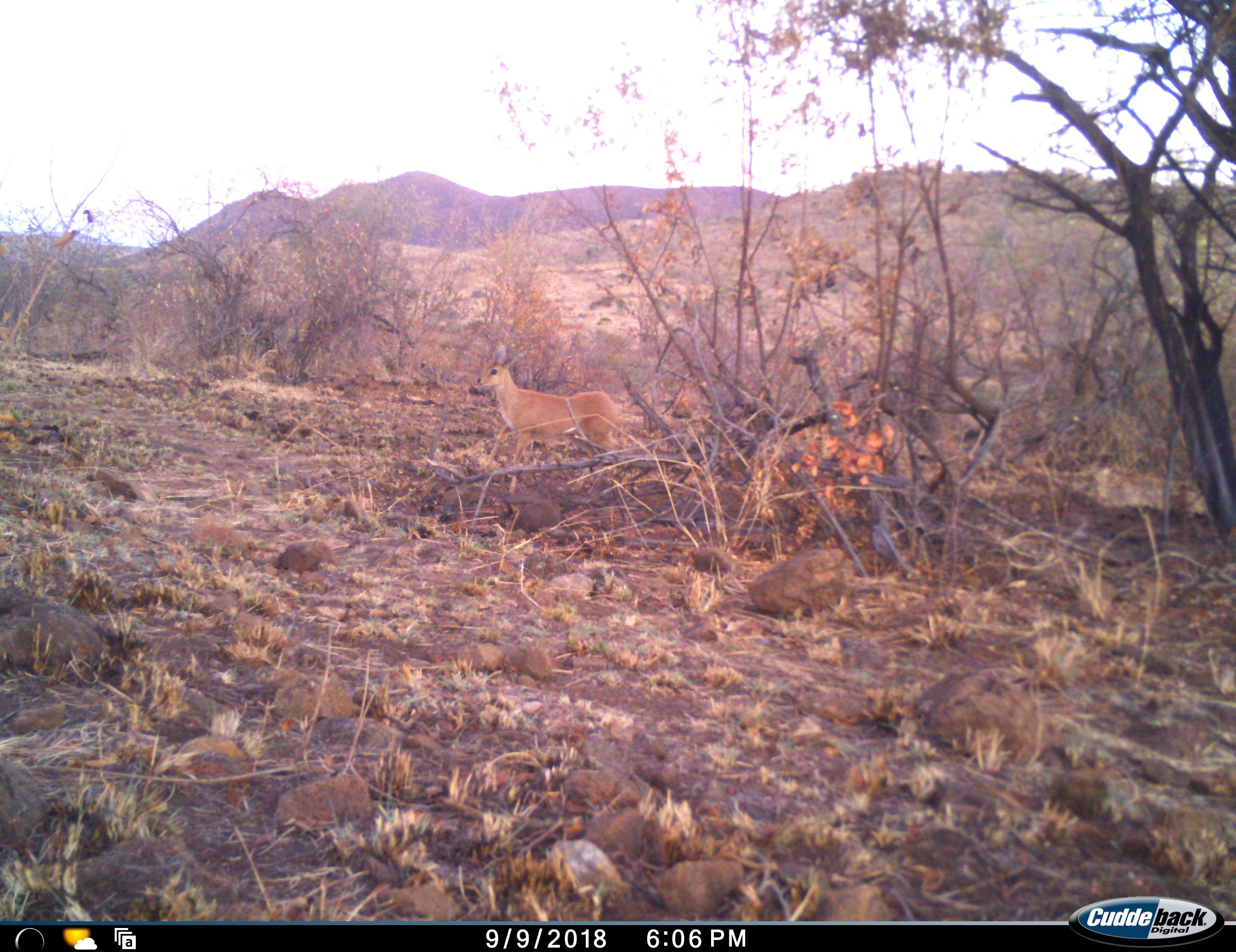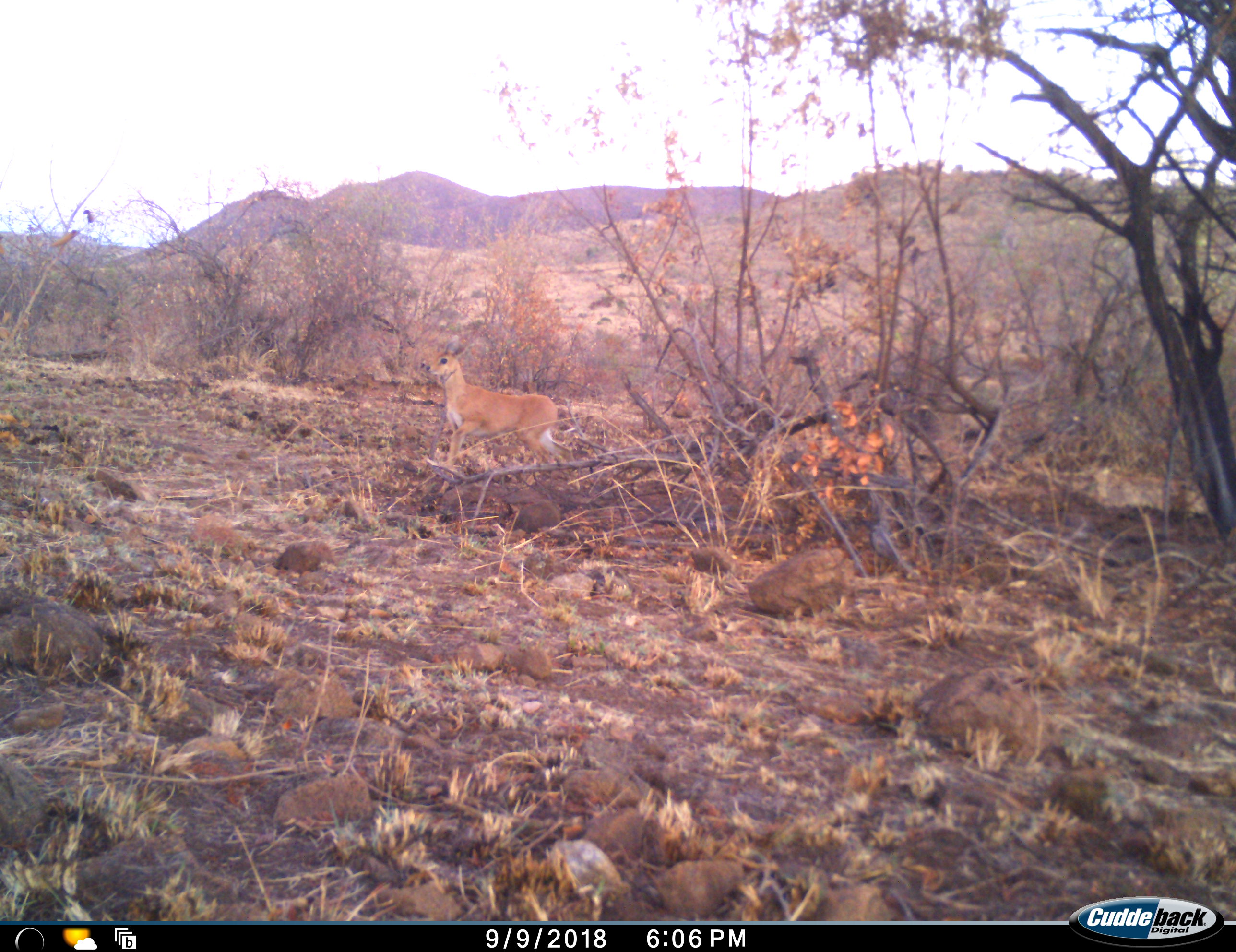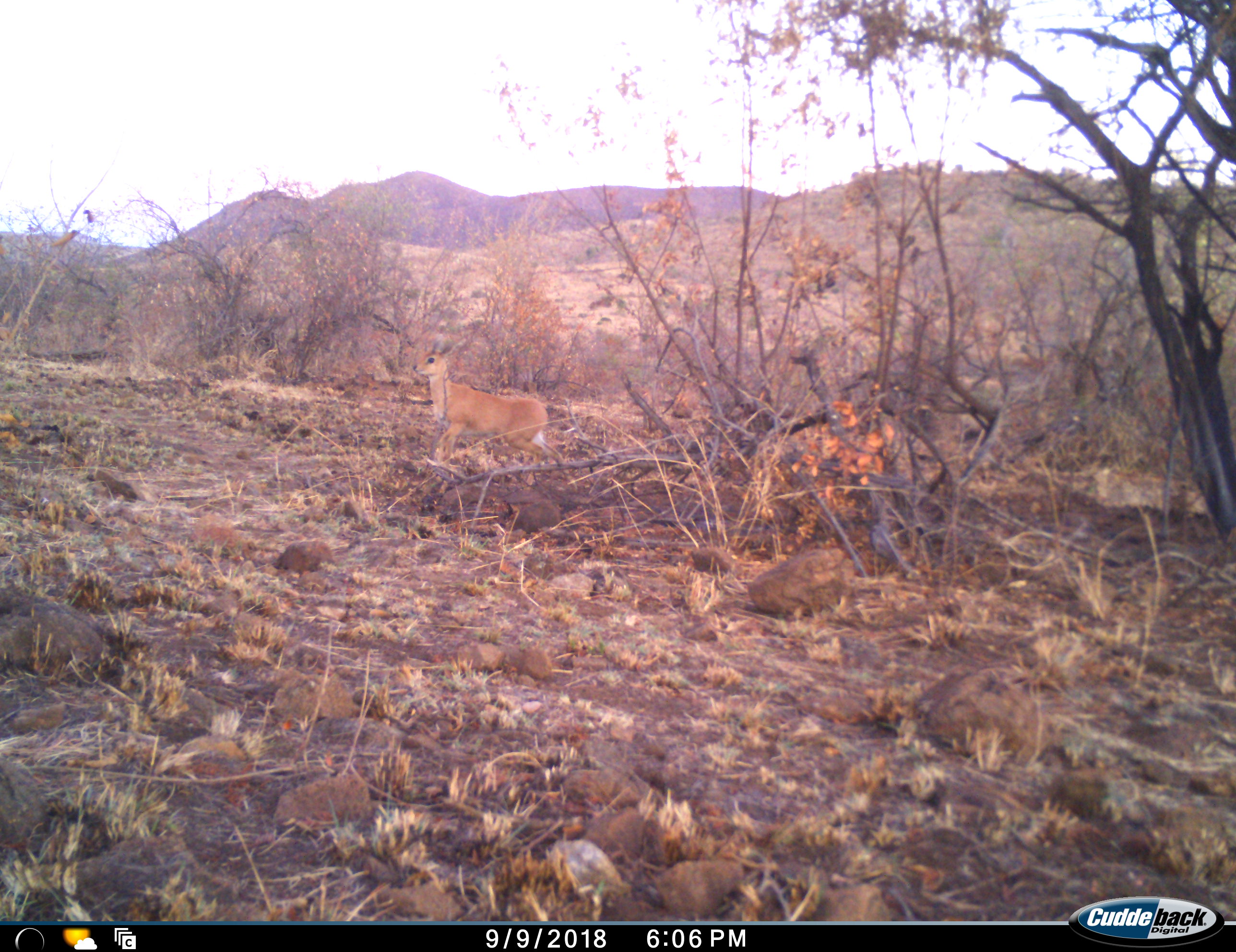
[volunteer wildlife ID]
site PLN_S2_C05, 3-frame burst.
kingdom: Animalia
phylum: Chordata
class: Mammalia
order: Artiodactyla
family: Bovidae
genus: Raphicerus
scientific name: Raphicerus campestris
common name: steenbok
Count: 1.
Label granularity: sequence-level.